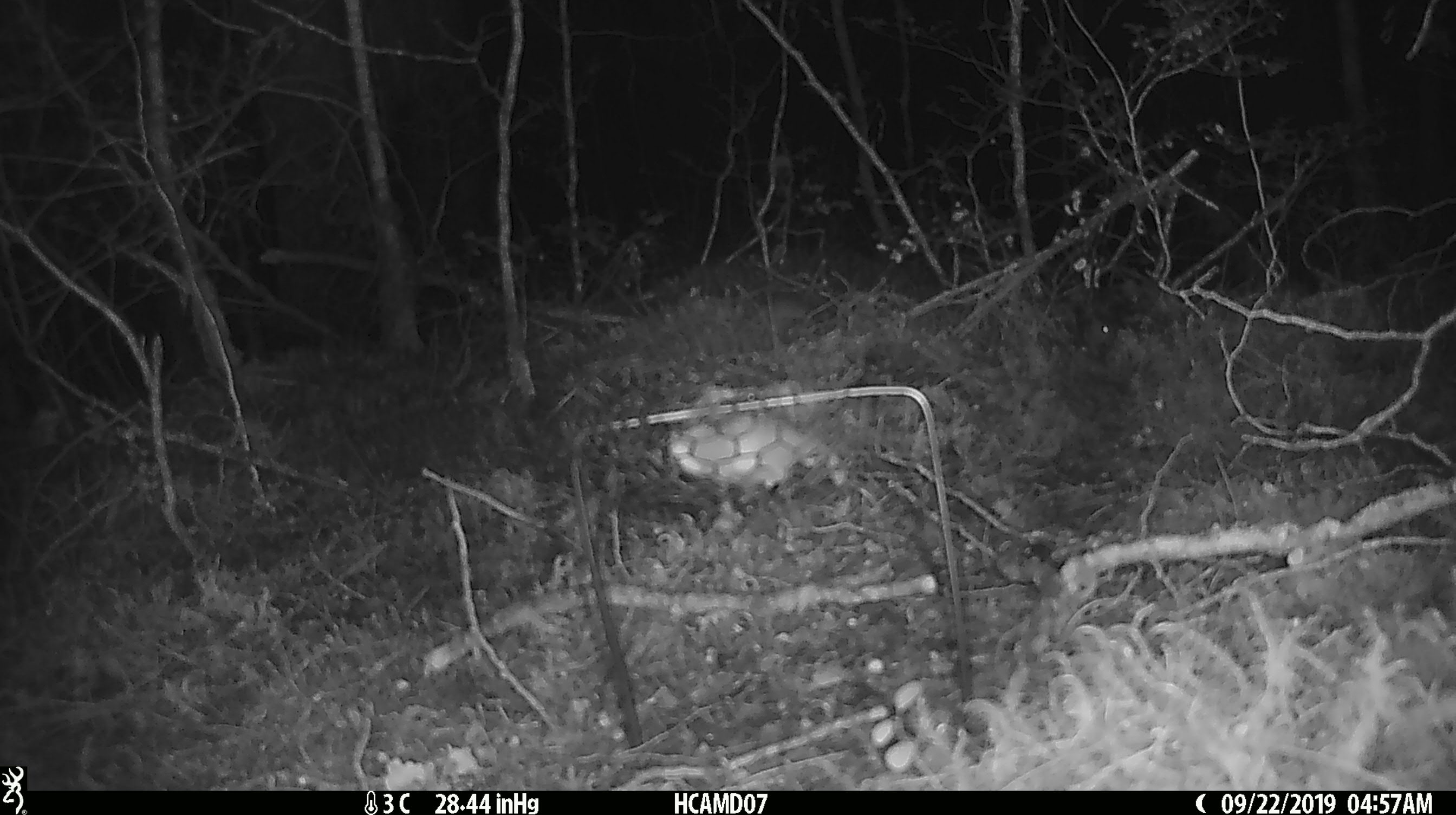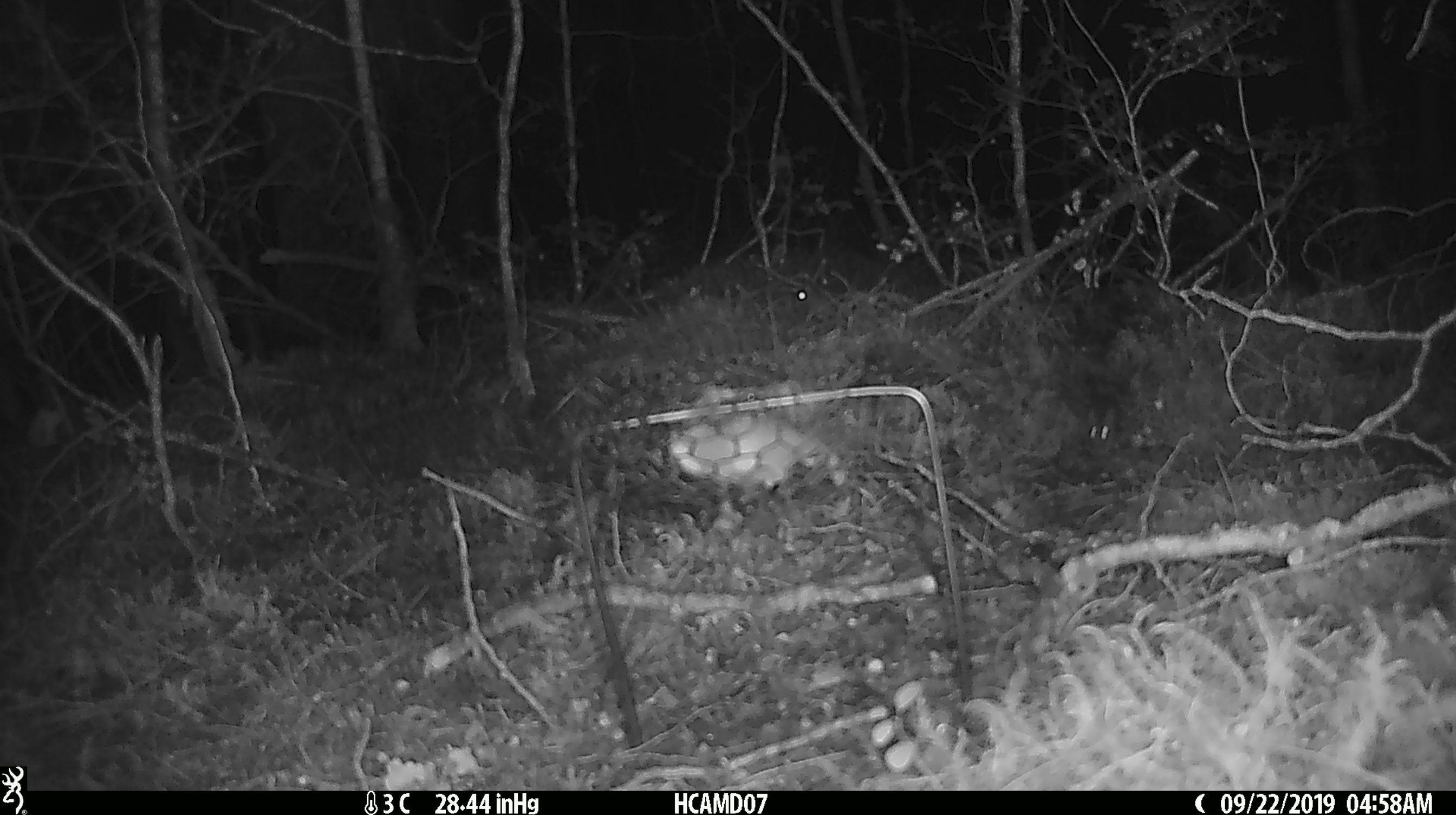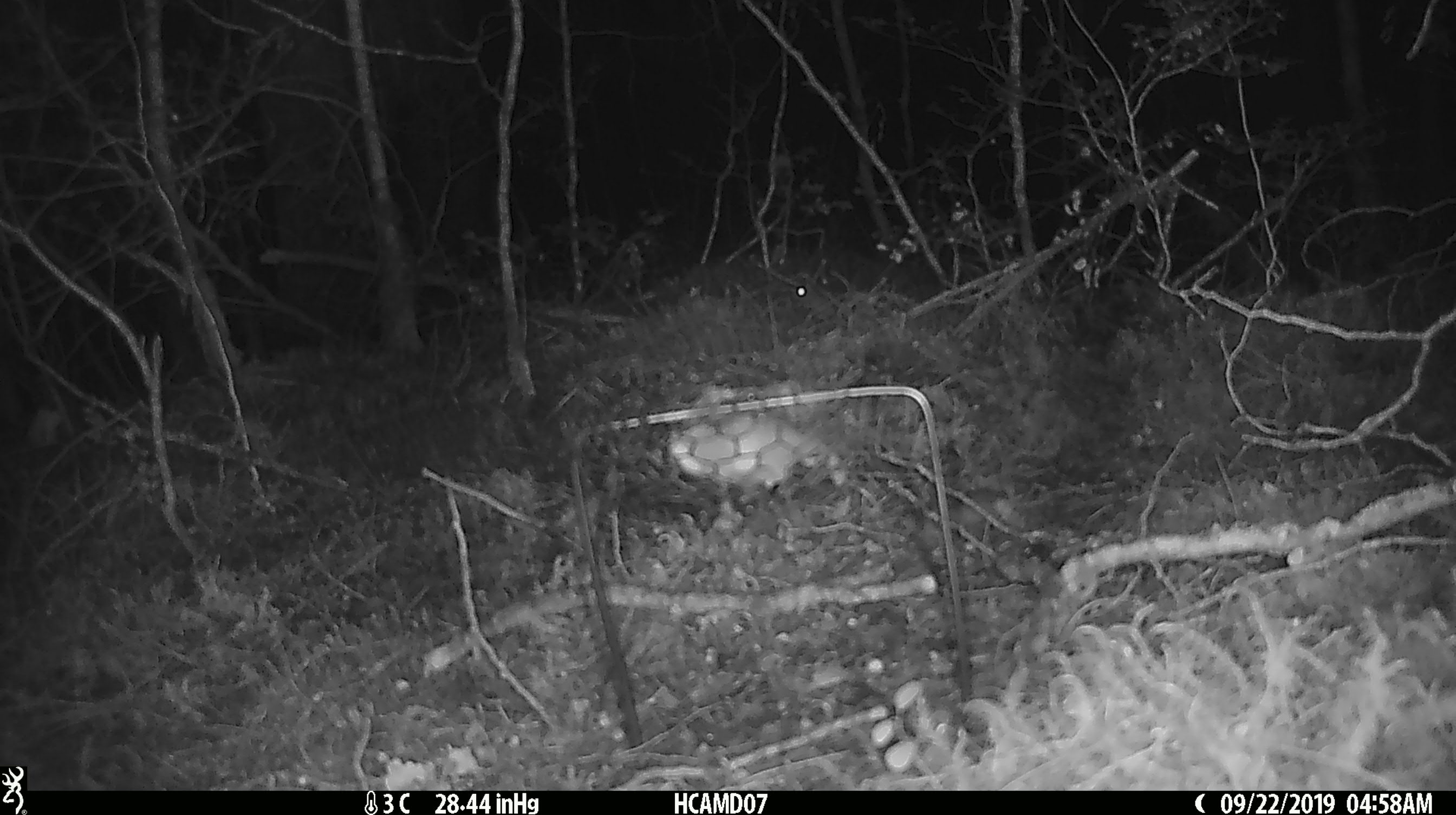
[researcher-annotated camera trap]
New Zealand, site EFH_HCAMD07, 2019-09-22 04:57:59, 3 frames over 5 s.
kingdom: Animalia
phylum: Chordata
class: Mammalia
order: Rodentia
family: Muridae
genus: Mus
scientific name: Mus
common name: mouse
Mouse (Mus).